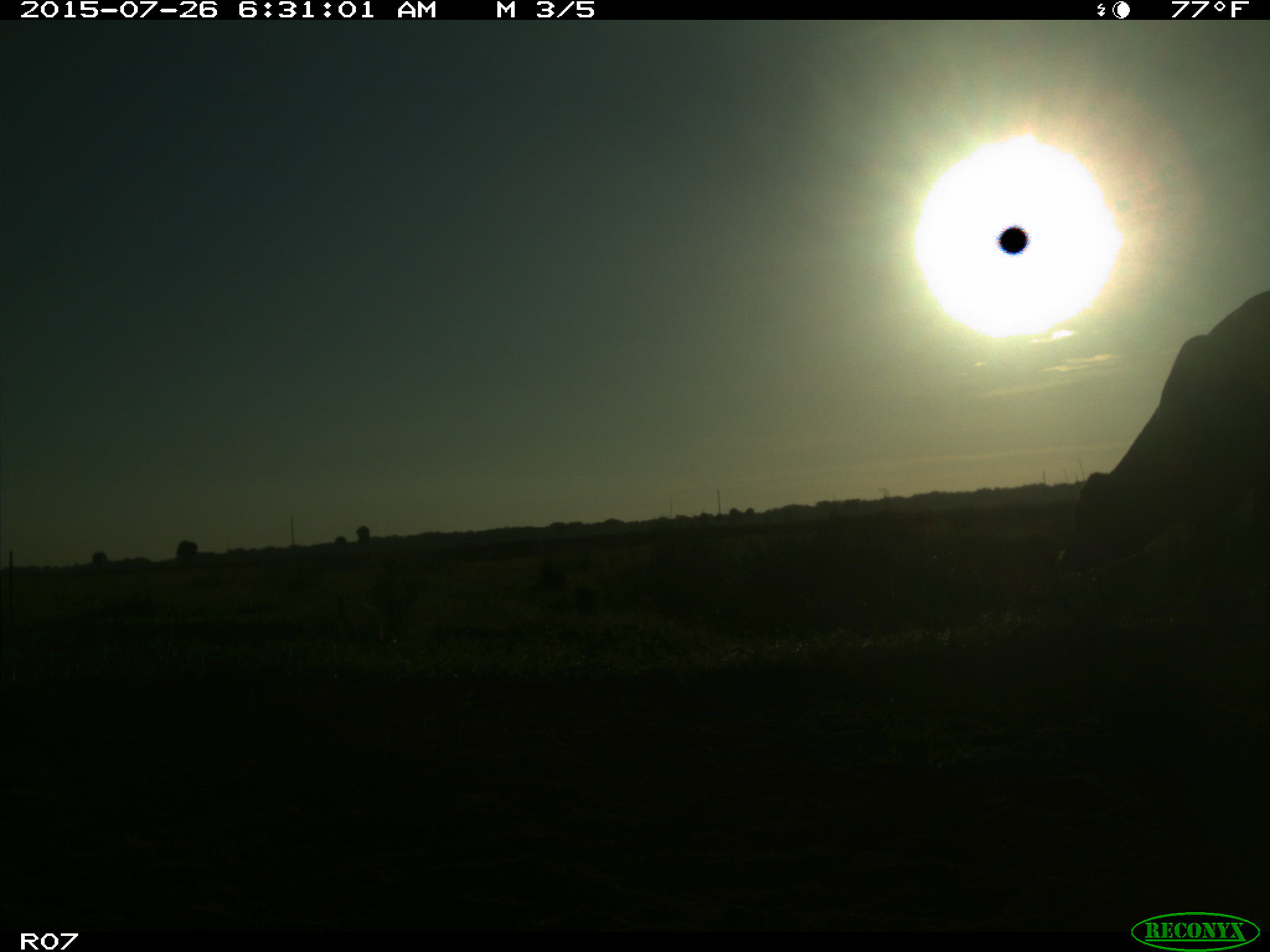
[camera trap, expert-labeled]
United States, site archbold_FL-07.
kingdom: Animalia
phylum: Chordata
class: Mammalia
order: Artiodactyla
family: Bovidae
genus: Bos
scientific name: Bos taurus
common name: domestic cow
Bos taurus (domestic cow).